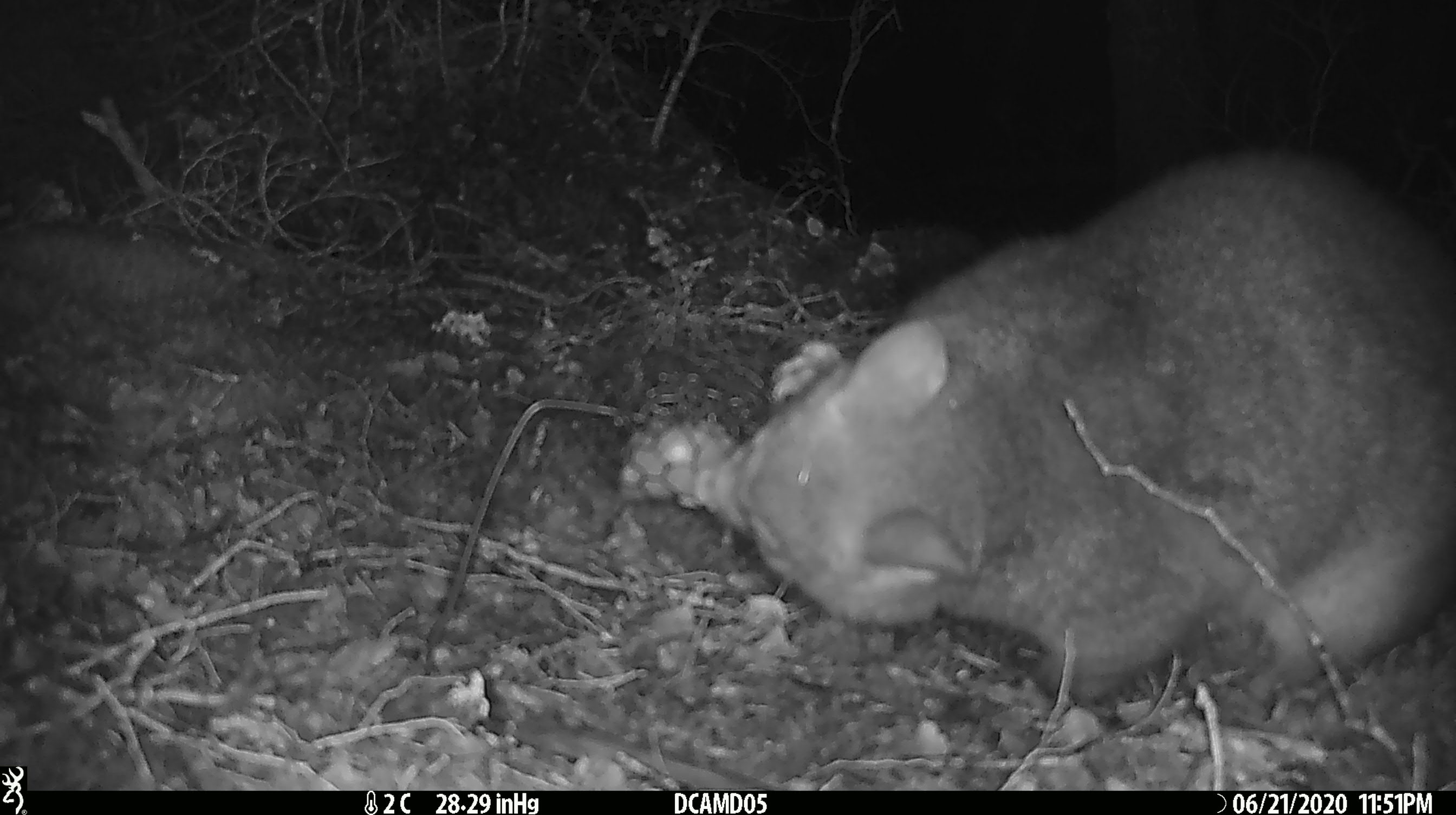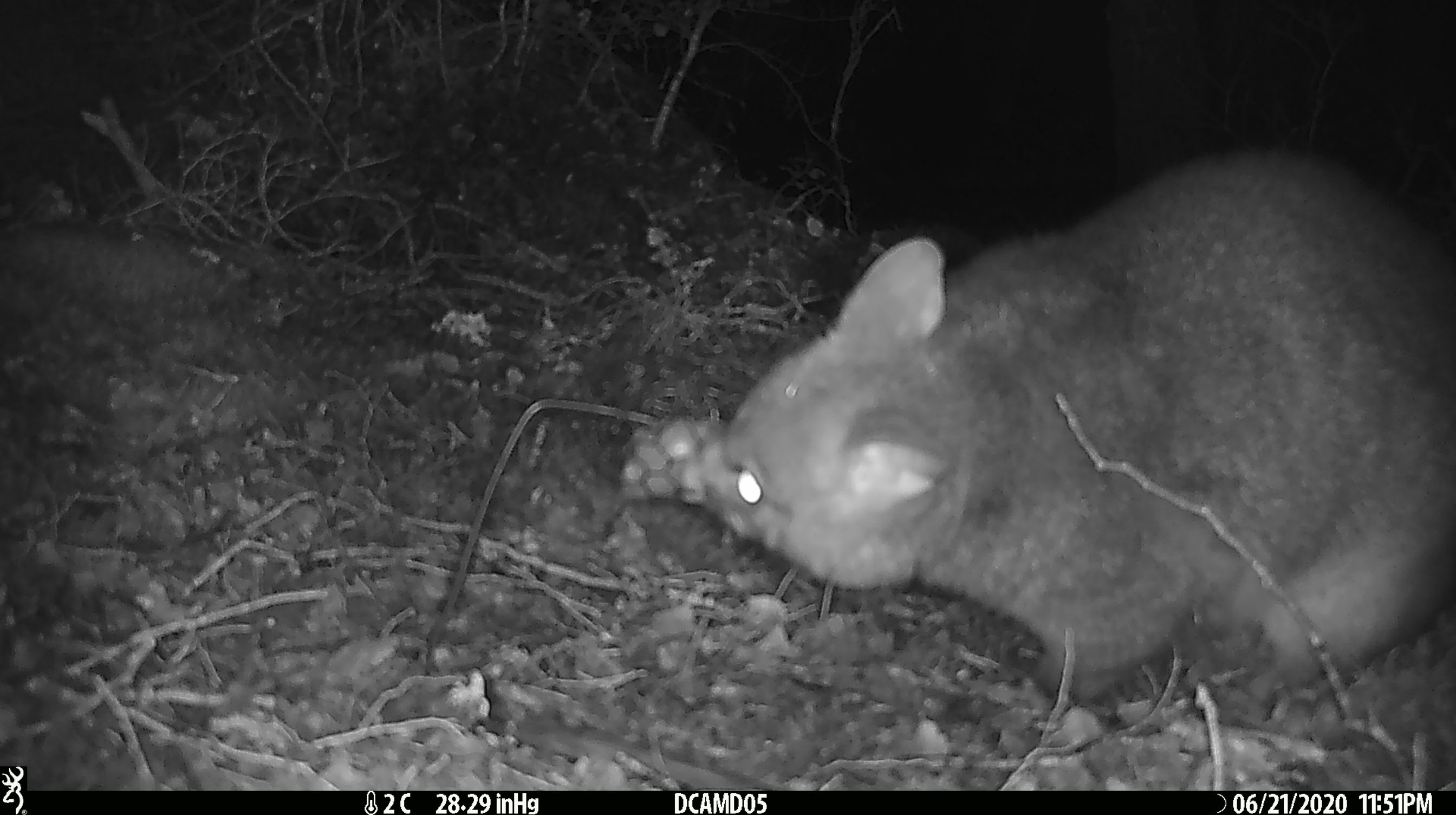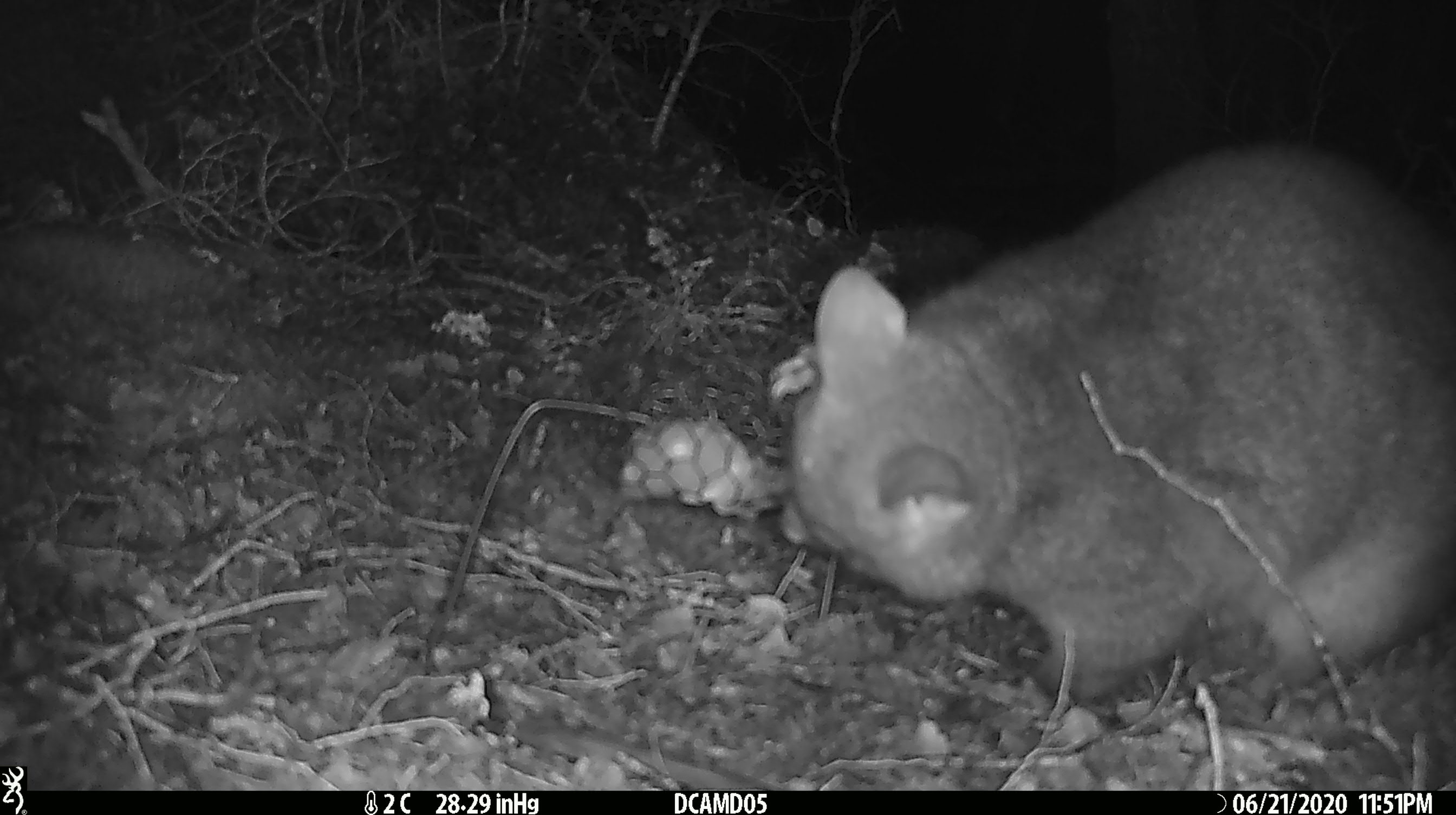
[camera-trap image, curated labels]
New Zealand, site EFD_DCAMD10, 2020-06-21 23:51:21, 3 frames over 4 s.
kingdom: Animalia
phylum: Chordata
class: Mammalia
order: Diprotodontia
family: Phalangeridae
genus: Trichosurus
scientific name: Trichosurus vulpecula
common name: common brushtail possum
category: possum